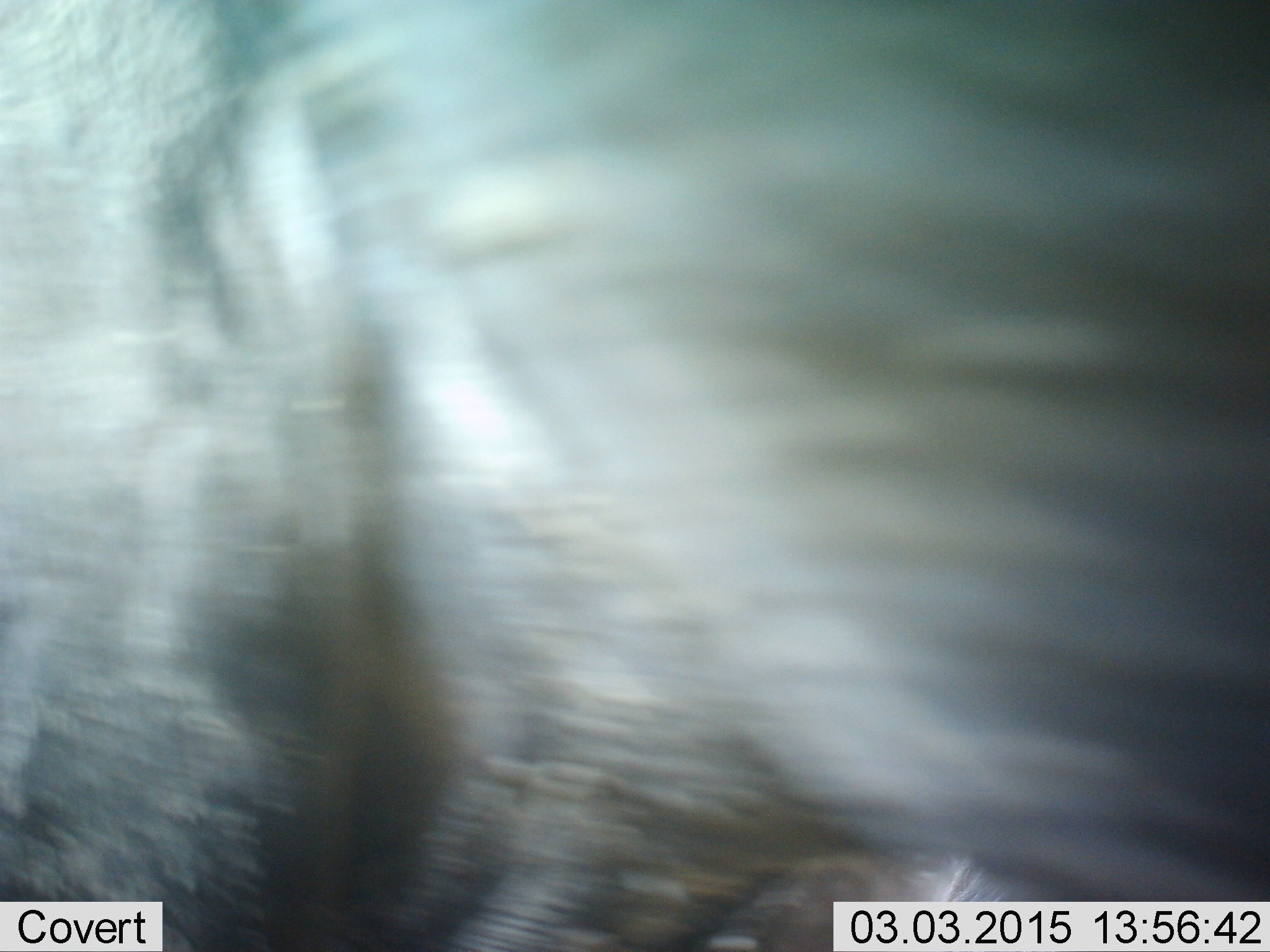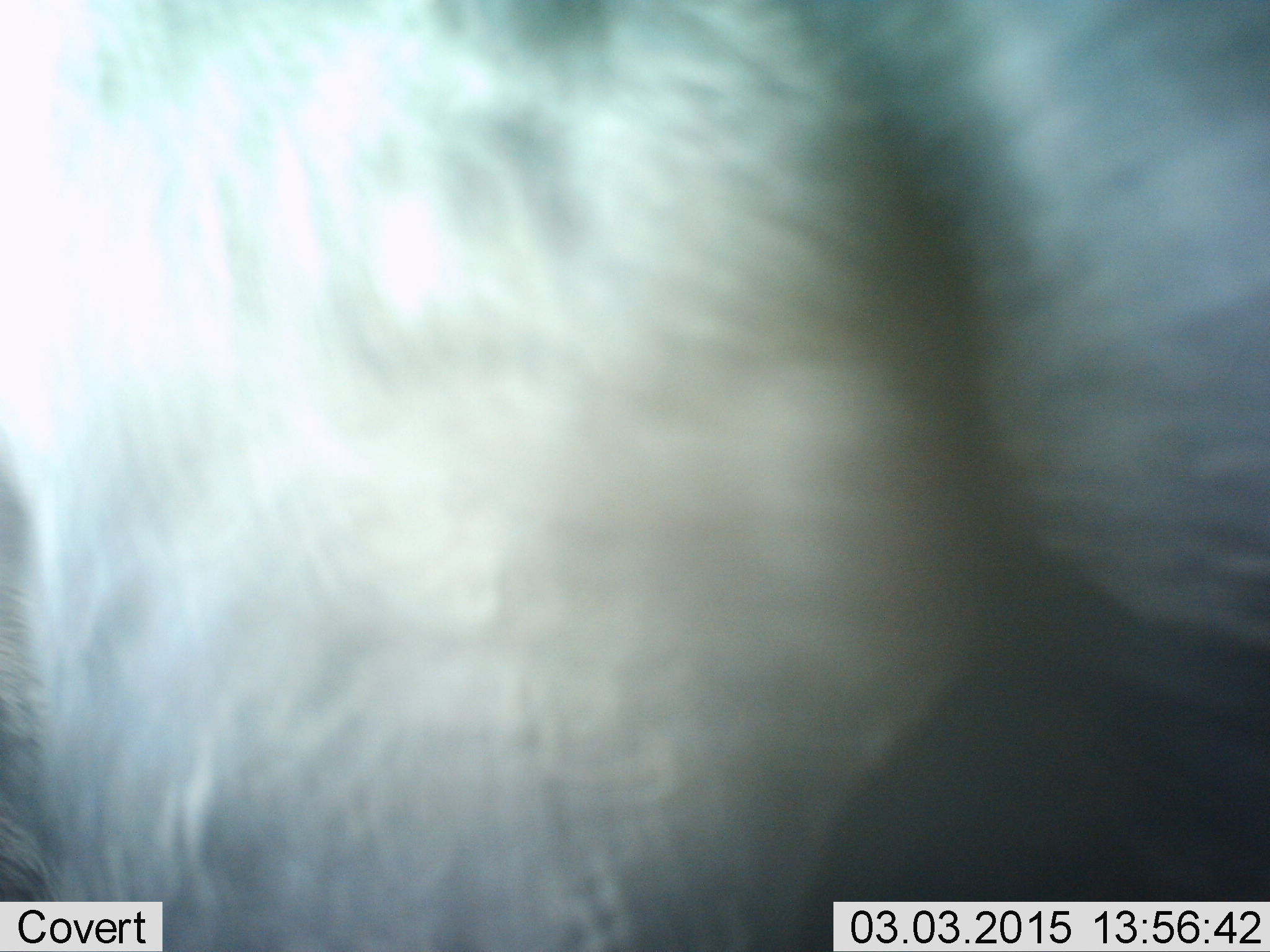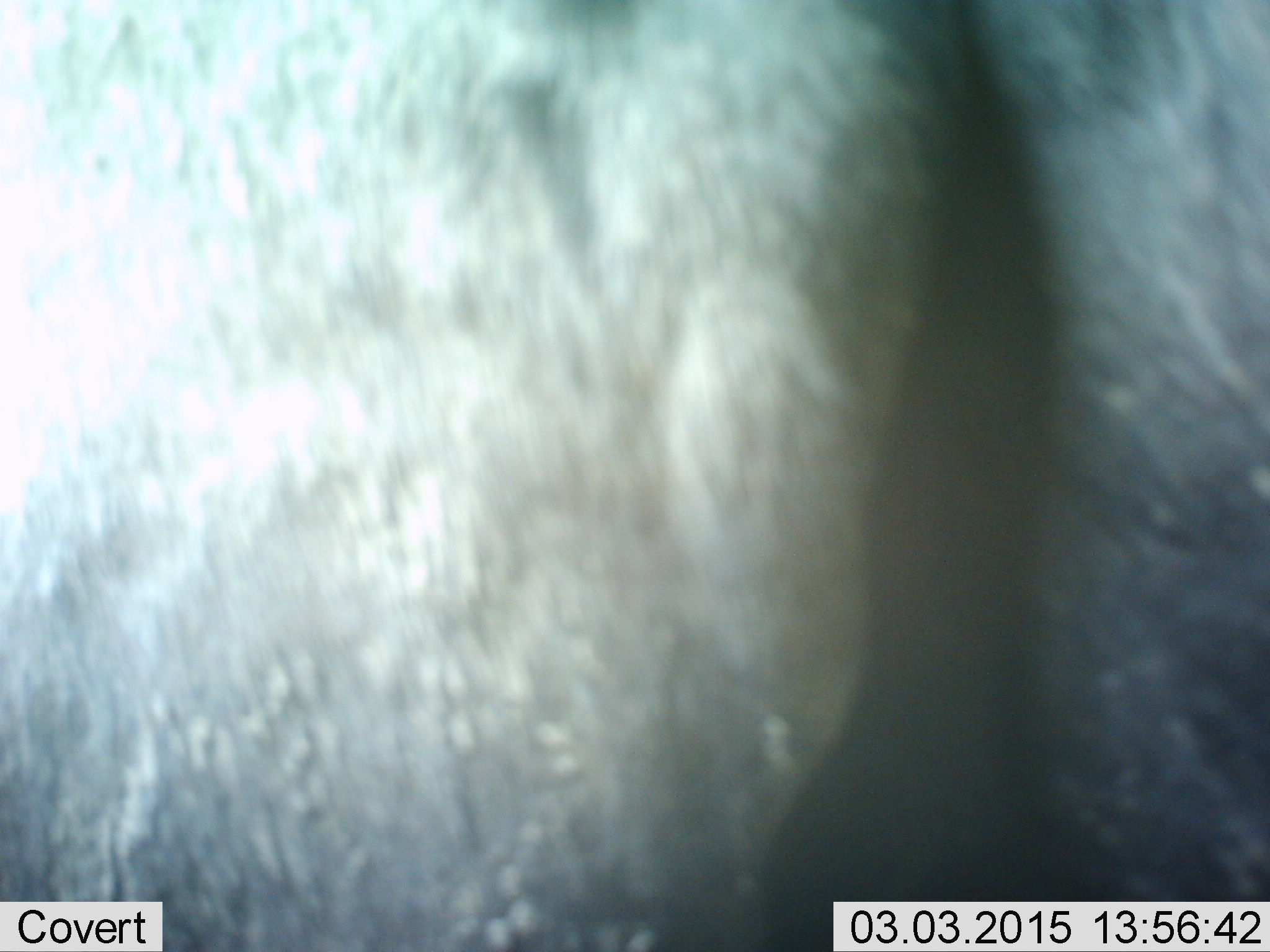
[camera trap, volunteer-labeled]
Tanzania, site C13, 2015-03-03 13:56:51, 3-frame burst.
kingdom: Animalia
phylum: Chordata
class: Mammalia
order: Artiodactyla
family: Bovidae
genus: Connochaetes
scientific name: Connochaetes taurinus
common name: blue wildebeest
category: wildebeest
Wildebeest (blue wildebeest) (Connochaetes taurinus), count 1. Behavior (volunteer vote fractions): standing 50%, resting 0%, moving 60%, interacting 0%. Young present (vote fraction): 0%. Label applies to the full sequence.